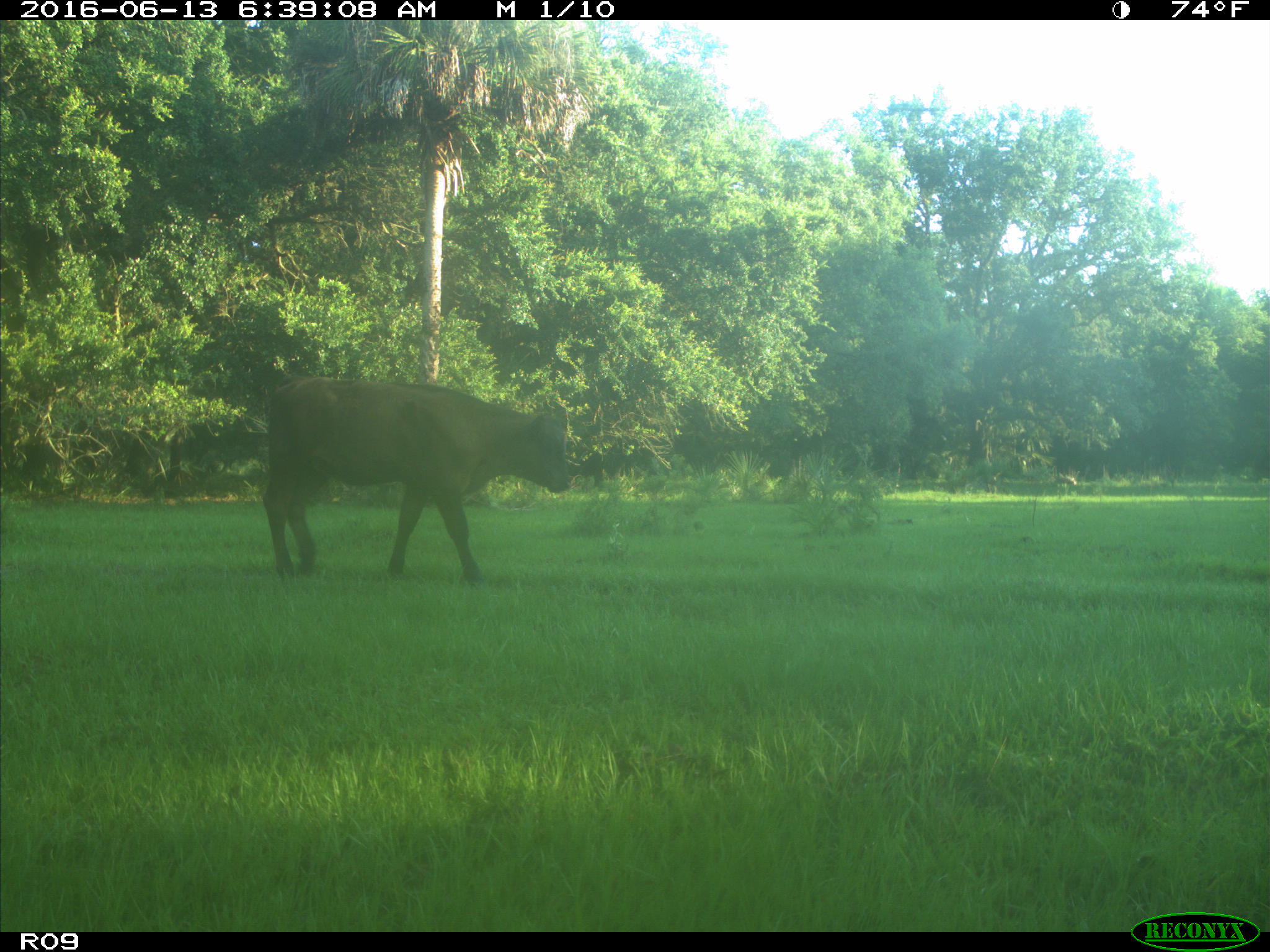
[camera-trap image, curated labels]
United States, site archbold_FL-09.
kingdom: Animalia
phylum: Chordata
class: Mammalia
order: Artiodactyla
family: Bovidae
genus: Bos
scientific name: Bos taurus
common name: domestic cow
Bos taurus (domestic cow).